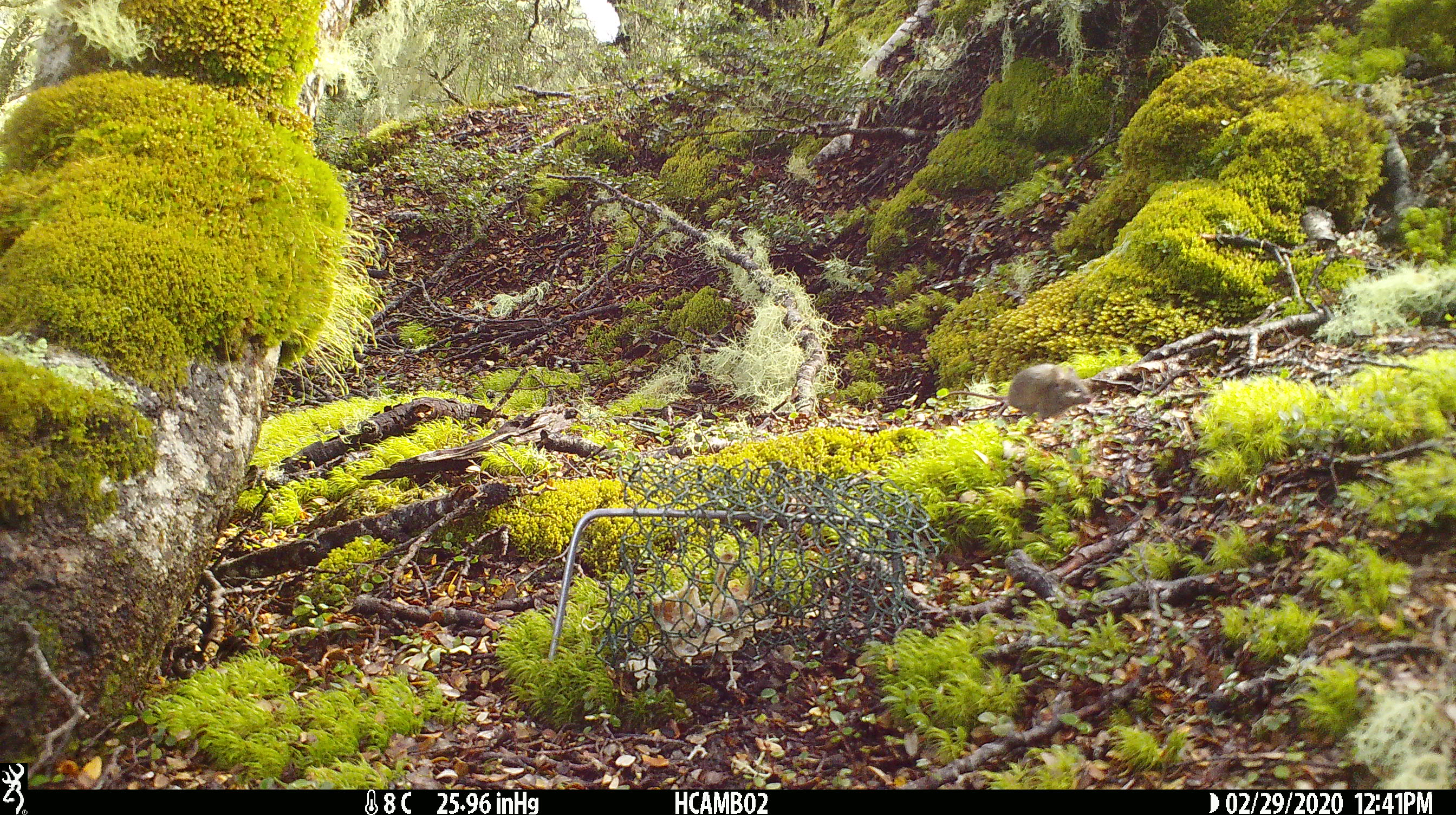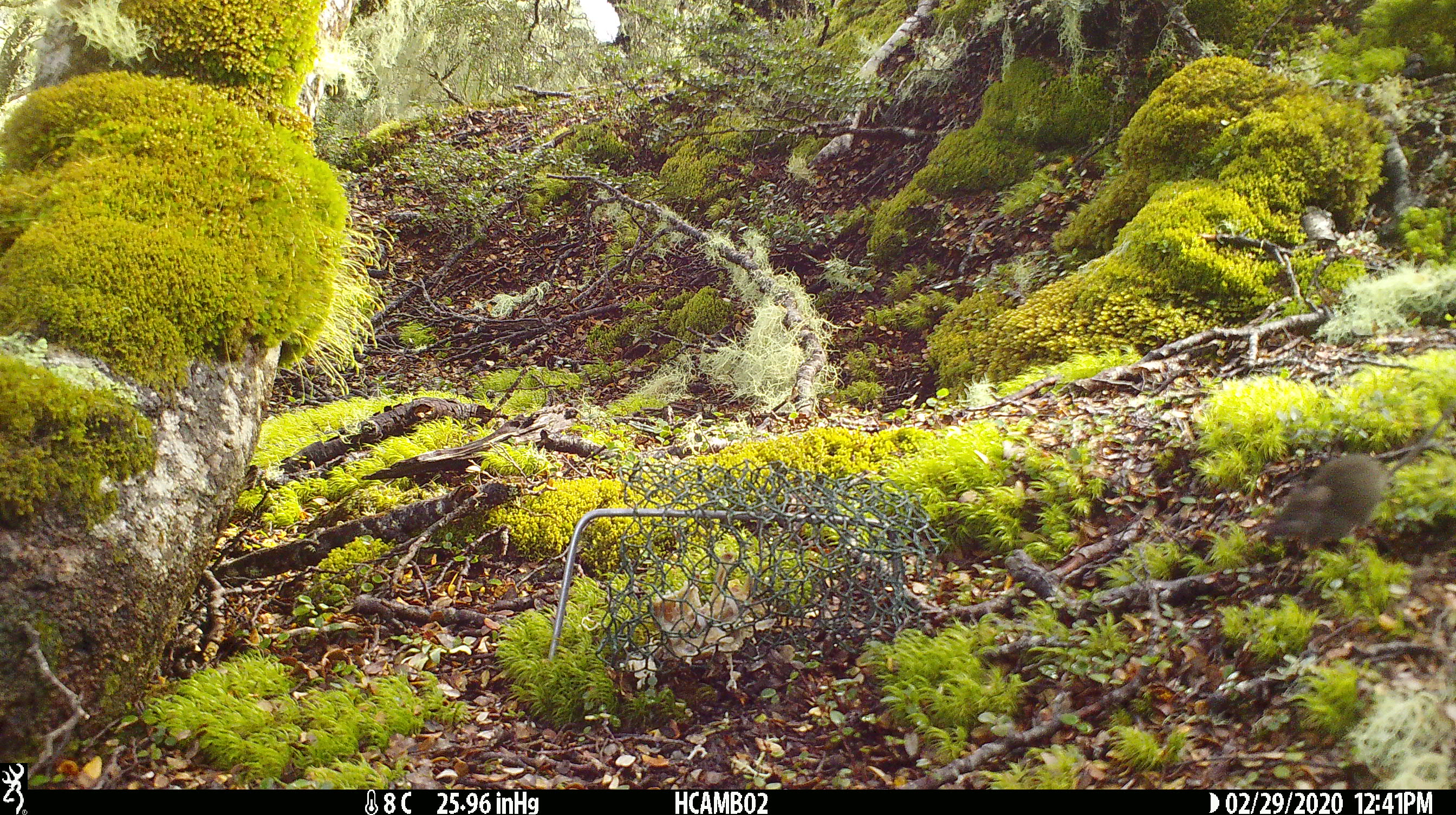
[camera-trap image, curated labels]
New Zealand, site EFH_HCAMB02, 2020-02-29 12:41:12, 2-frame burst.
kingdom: Animalia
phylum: Chordata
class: Mammalia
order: Rodentia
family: Muridae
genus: Mus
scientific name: Mus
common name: mouse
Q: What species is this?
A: Mouse (Mus).